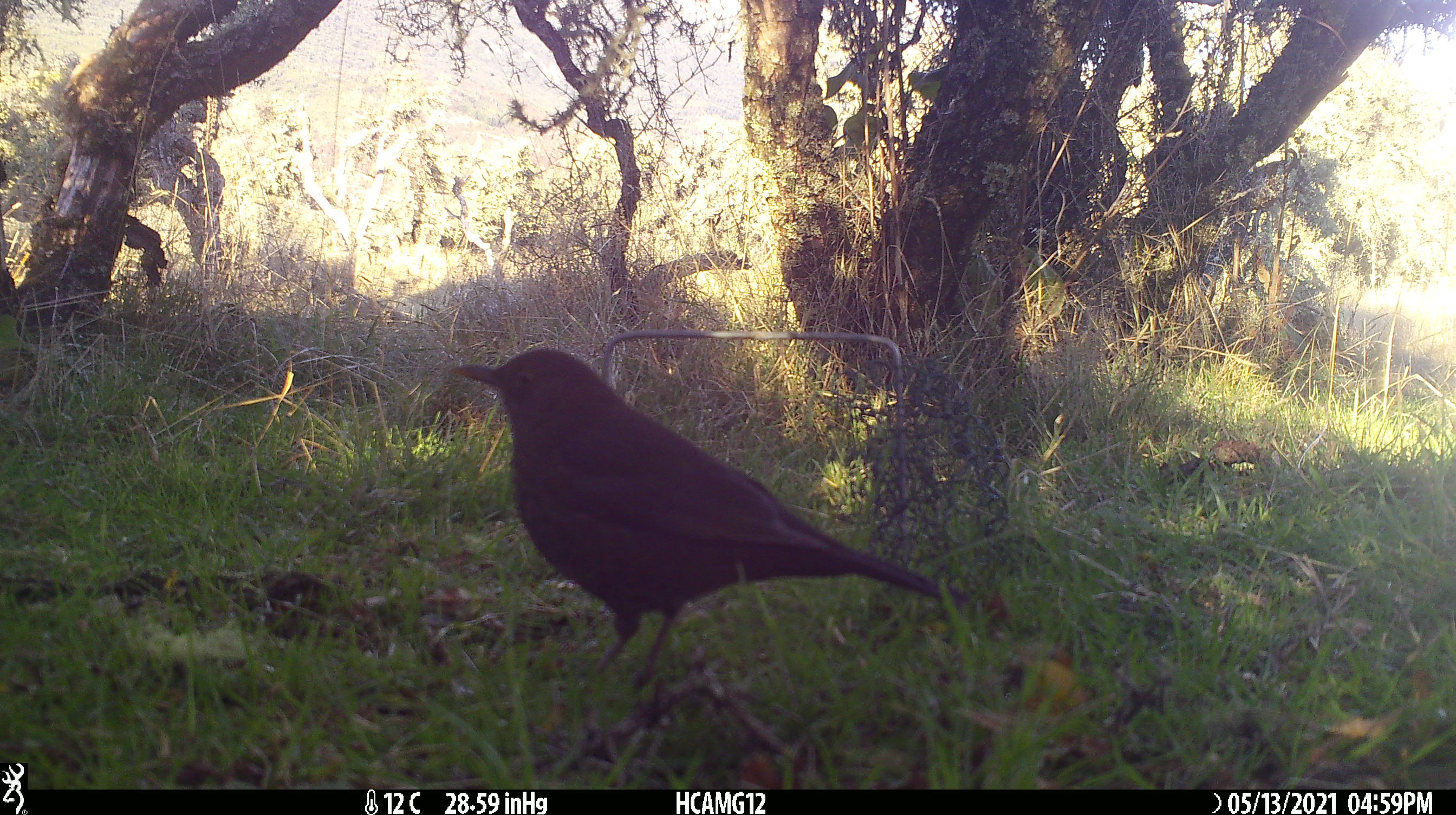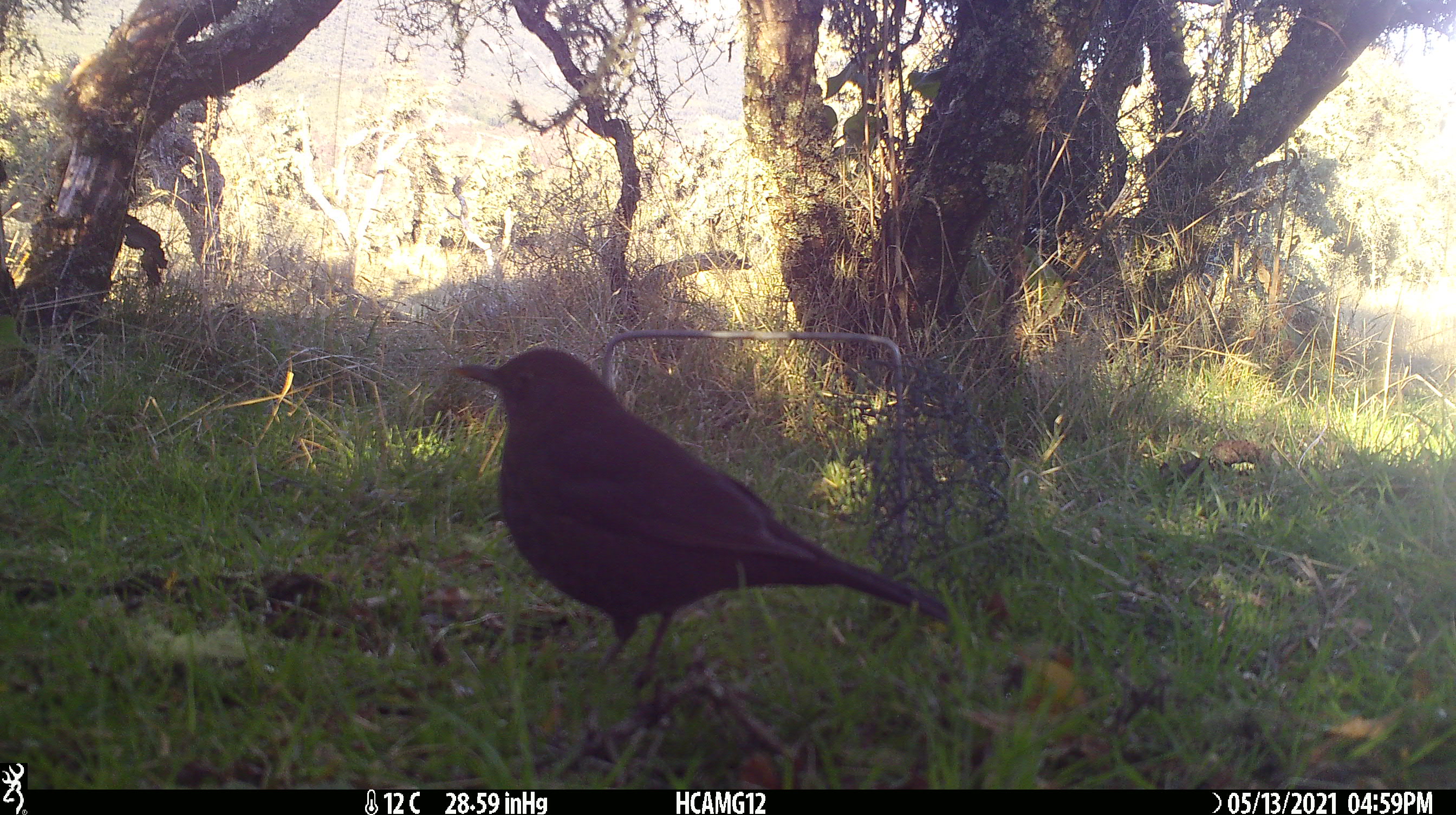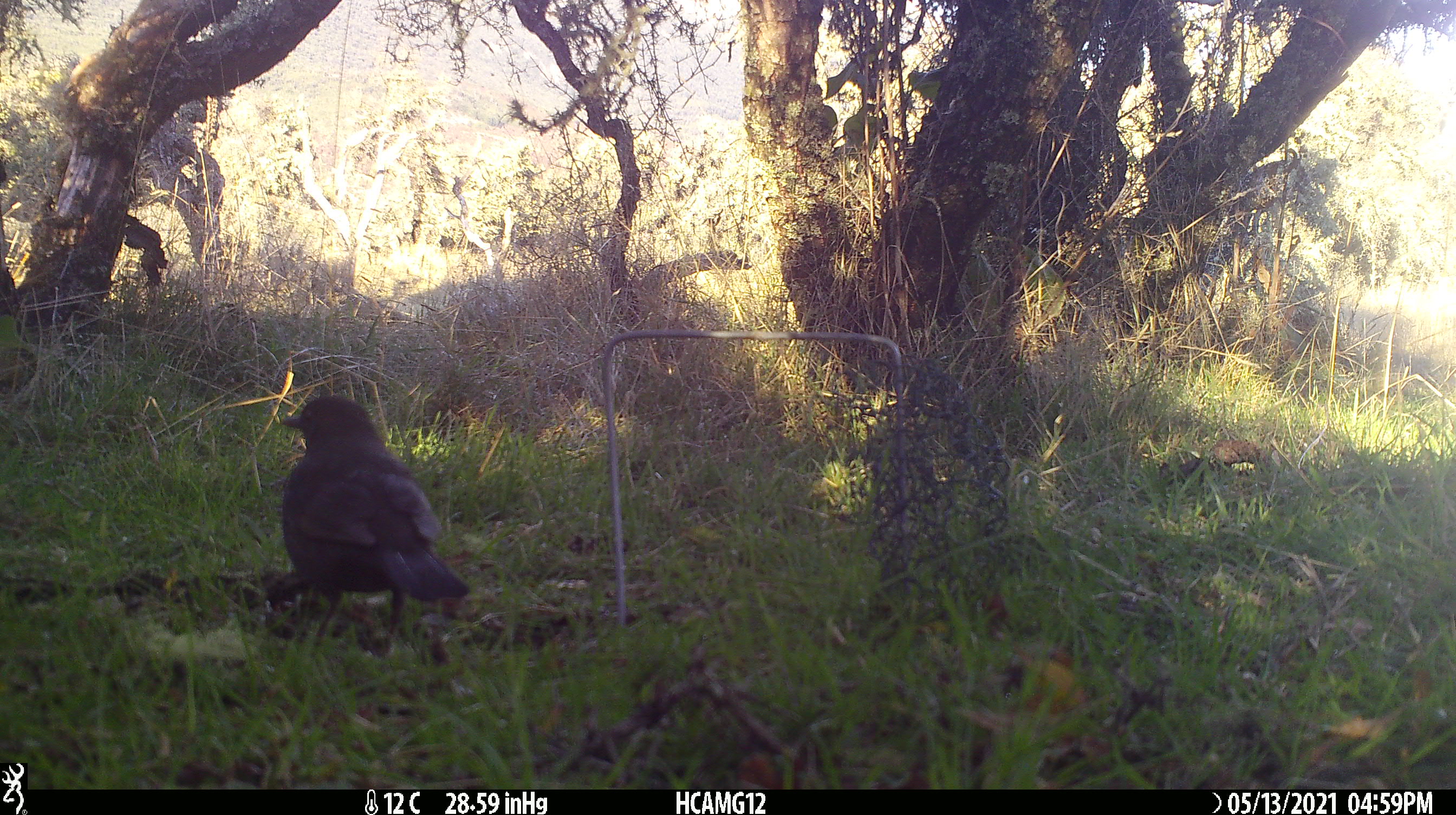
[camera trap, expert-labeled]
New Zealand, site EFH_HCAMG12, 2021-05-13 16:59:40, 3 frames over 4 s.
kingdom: Animalia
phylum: Chordata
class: Aves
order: Passeriformes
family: Turdidae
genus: Turdus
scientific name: Turdus merula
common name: eurasian blackbird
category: blackbird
Blackbird (eurasian blackbird) (Turdus merula).